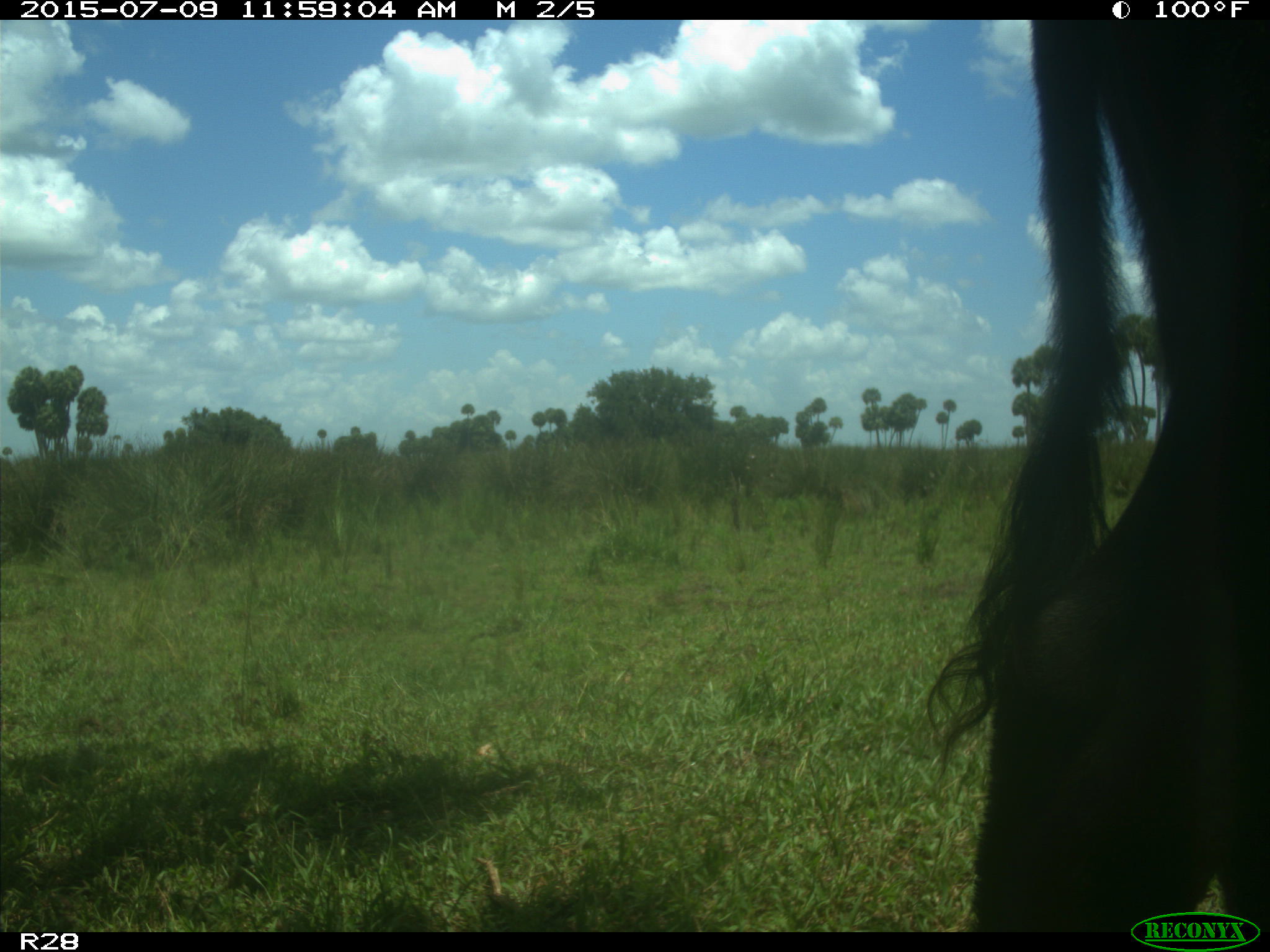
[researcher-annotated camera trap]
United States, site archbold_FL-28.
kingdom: Animalia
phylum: Chordata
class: Mammalia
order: Artiodactyla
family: Bovidae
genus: Bos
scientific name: Bos taurus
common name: domestic cow